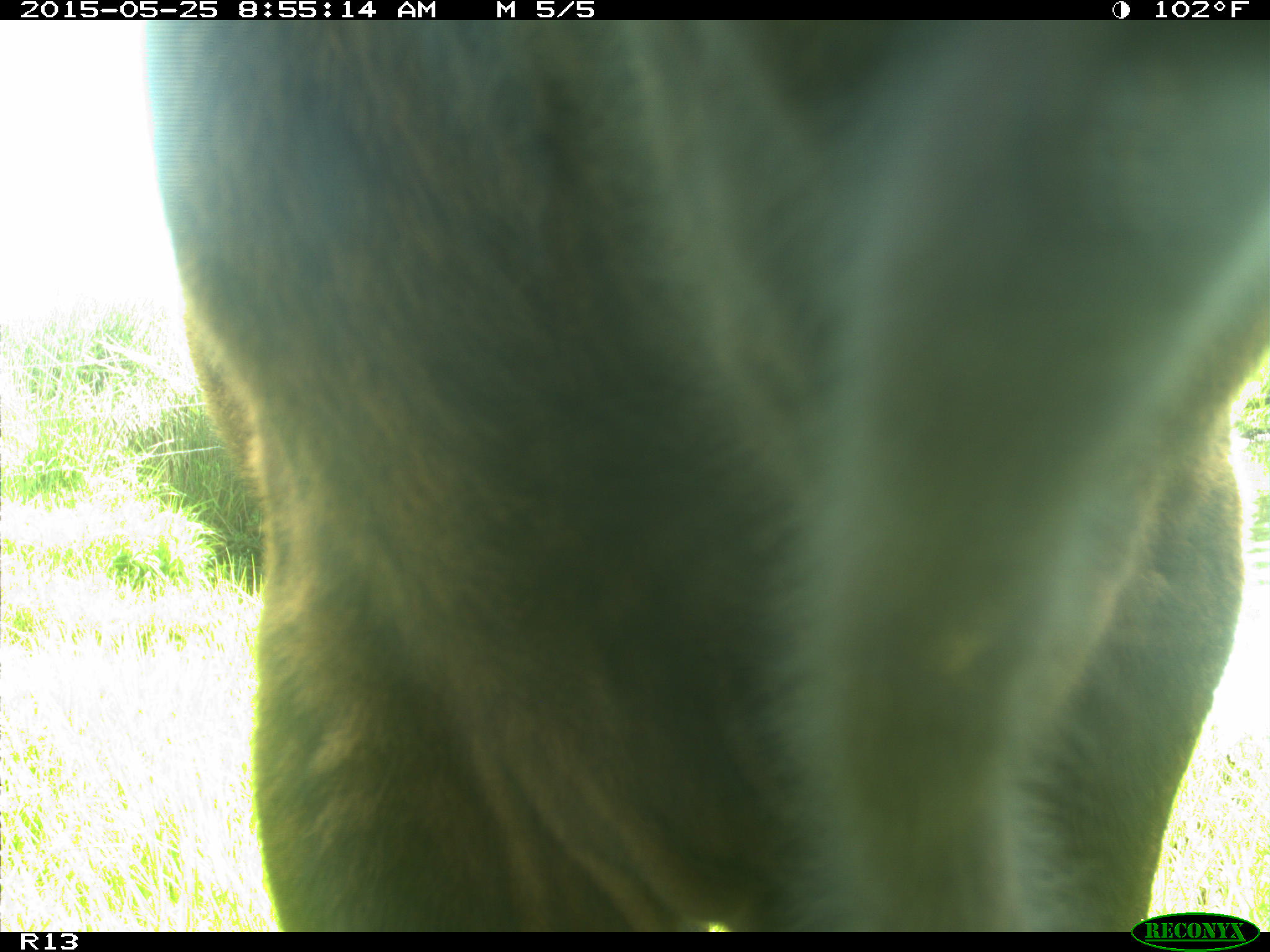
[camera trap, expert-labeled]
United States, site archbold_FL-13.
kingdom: Animalia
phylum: Chordata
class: Mammalia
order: Artiodactyla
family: Bovidae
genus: Bos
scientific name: Bos taurus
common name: domestic cow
Bos taurus (domestic cow).